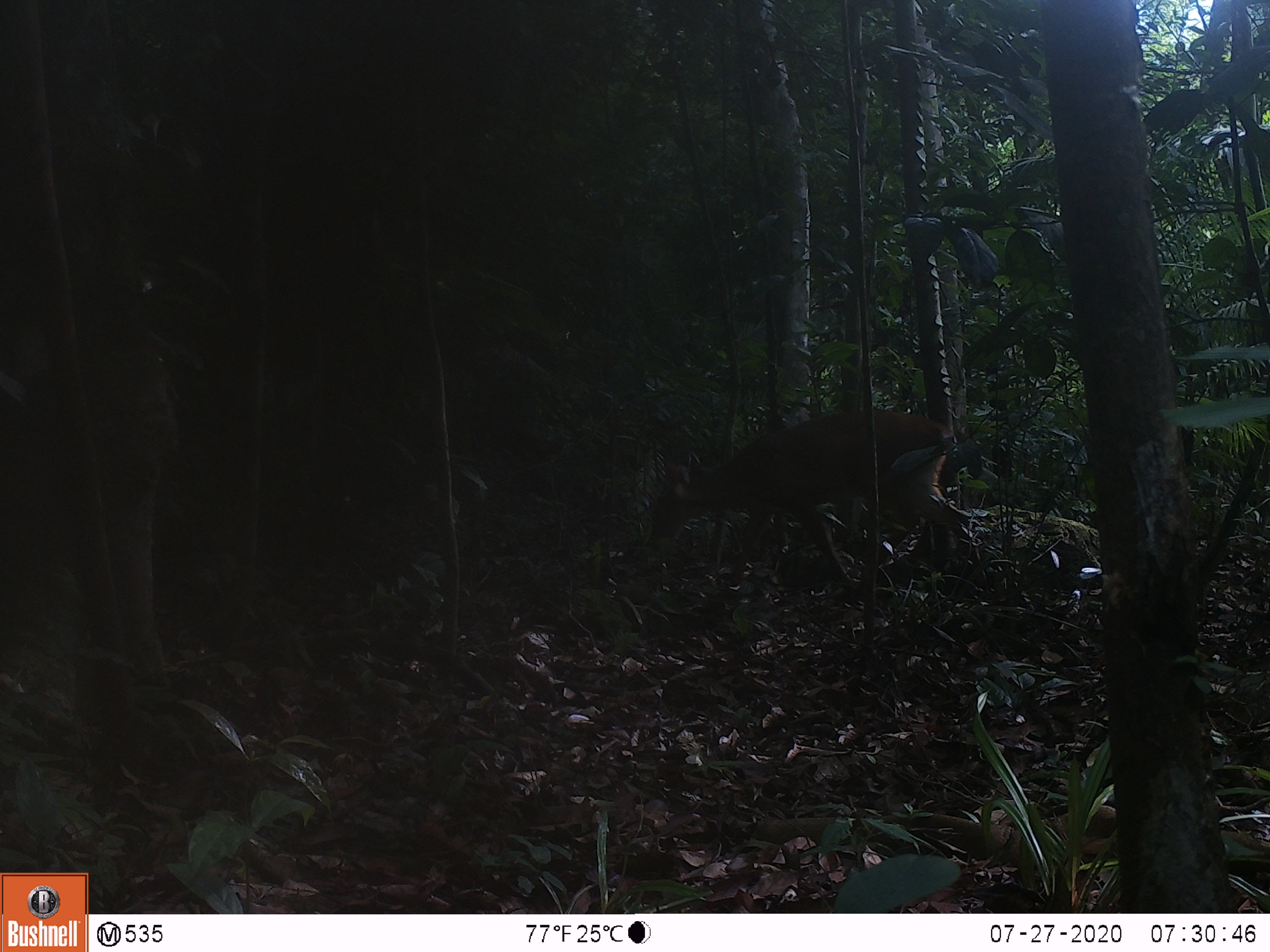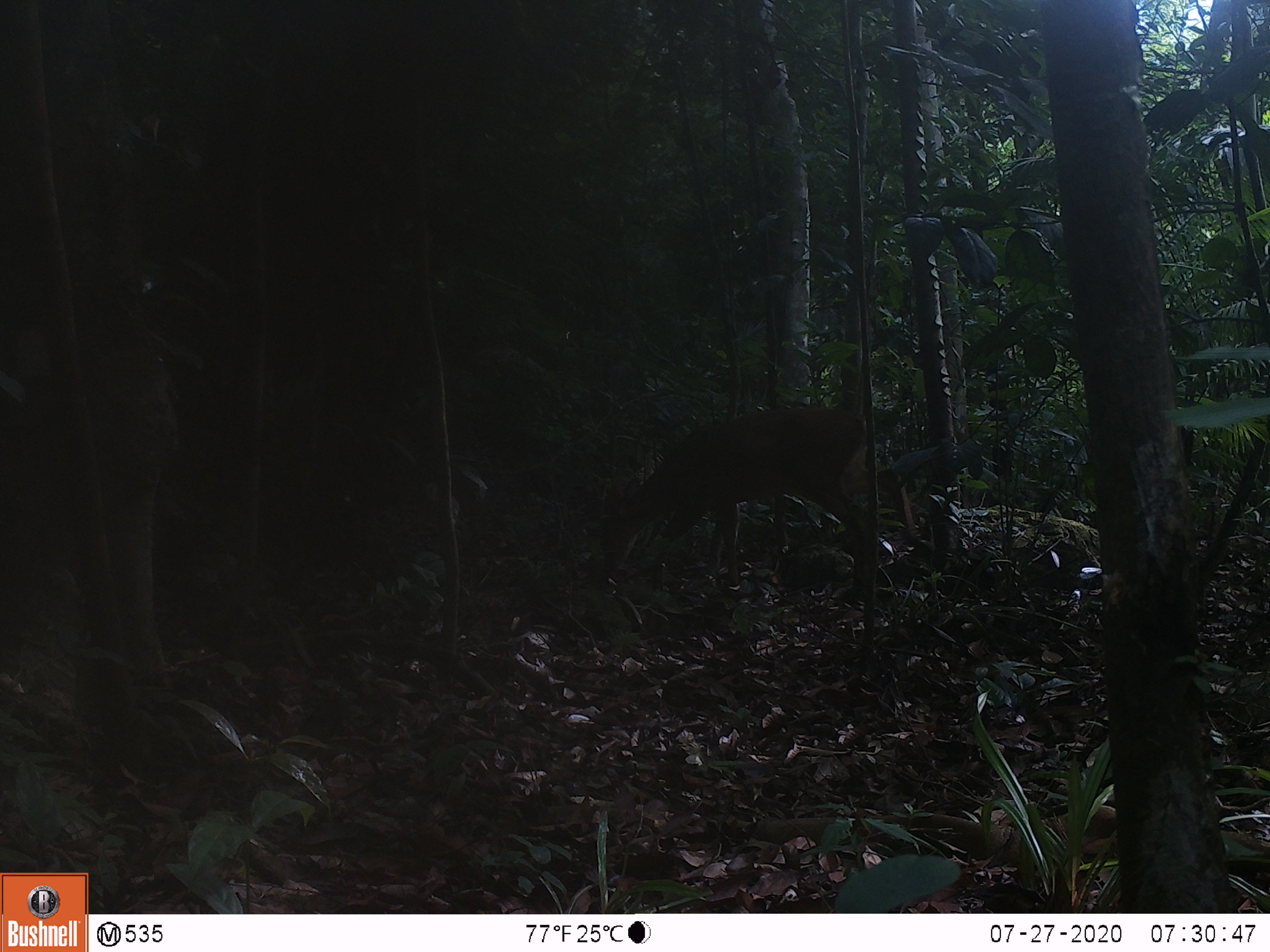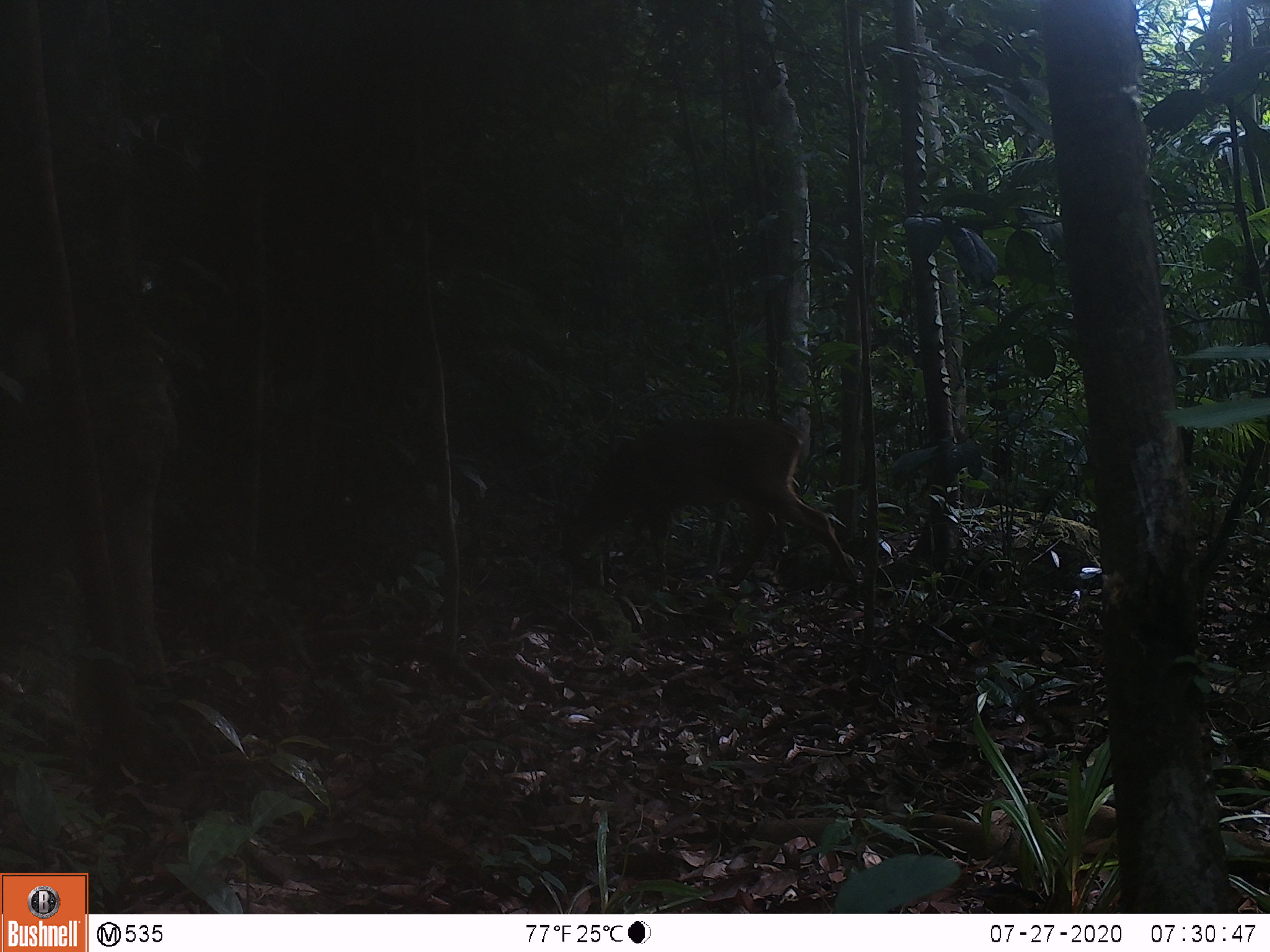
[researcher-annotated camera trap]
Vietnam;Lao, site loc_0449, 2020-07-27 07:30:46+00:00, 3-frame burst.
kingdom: Animalia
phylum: Chordata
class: Mammalia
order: Artiodactyla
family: Cervidae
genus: Muntiacus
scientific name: Muntiacus vuquangensis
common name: large-antlered muntjac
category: large antlered muntjac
Large antlered muntjac (large-antlered muntjac) (Muntiacus vuquangensis). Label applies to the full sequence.